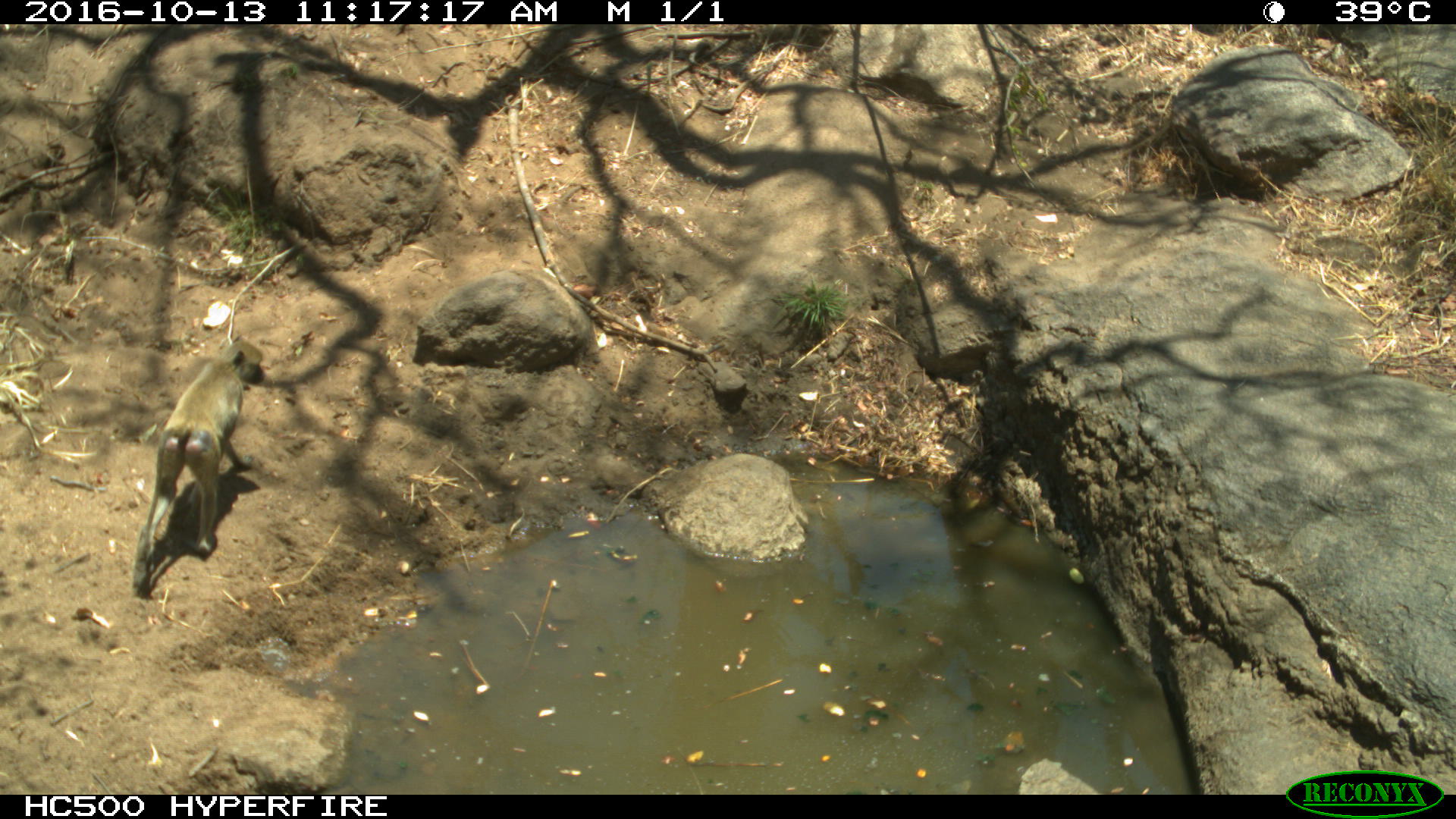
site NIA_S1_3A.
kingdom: Animalia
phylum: Chordata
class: Mammalia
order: Primates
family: Cercopithecidae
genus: Papio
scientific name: Papio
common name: baboon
Baboon (Papio), count 1. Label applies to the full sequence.